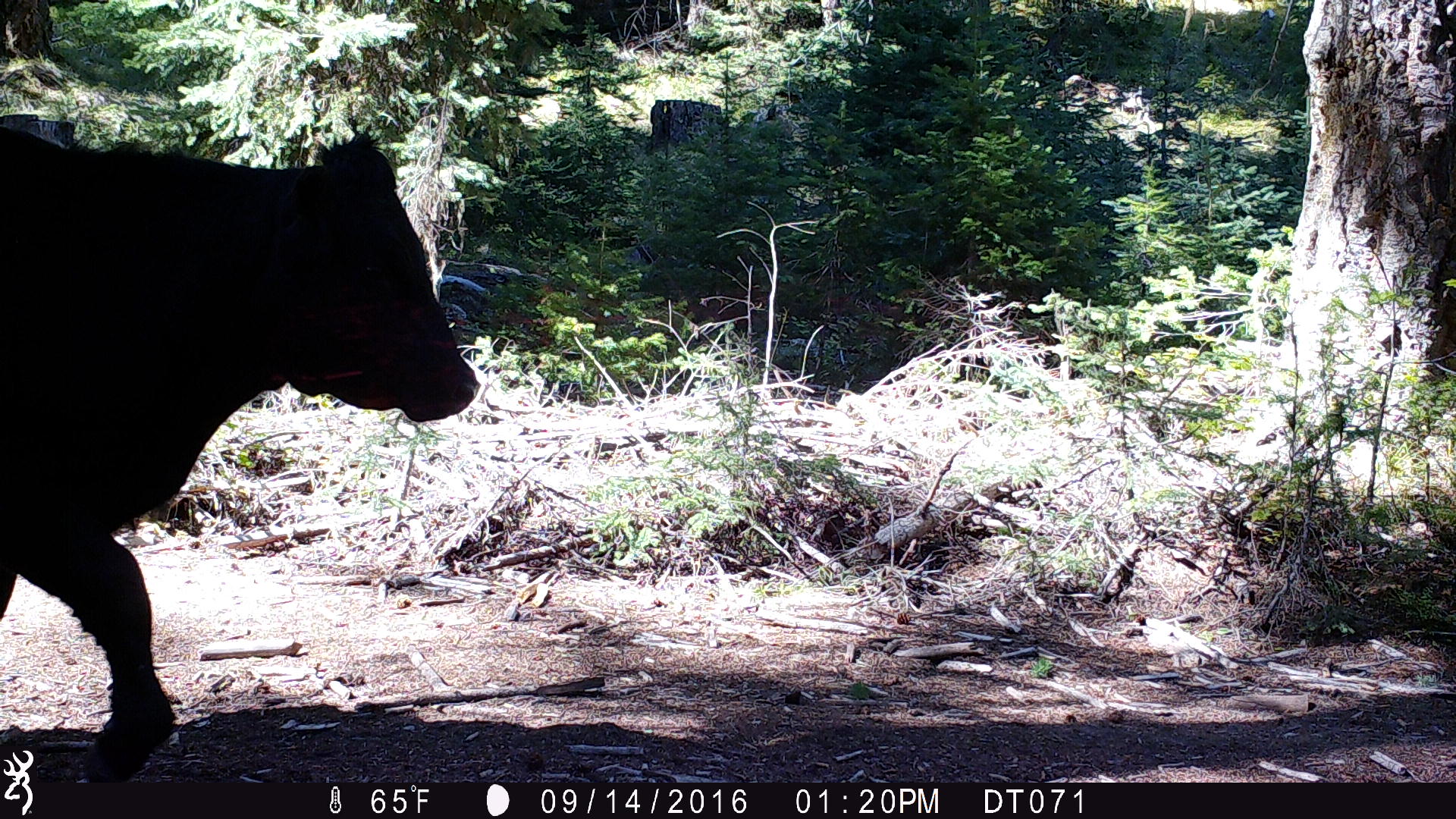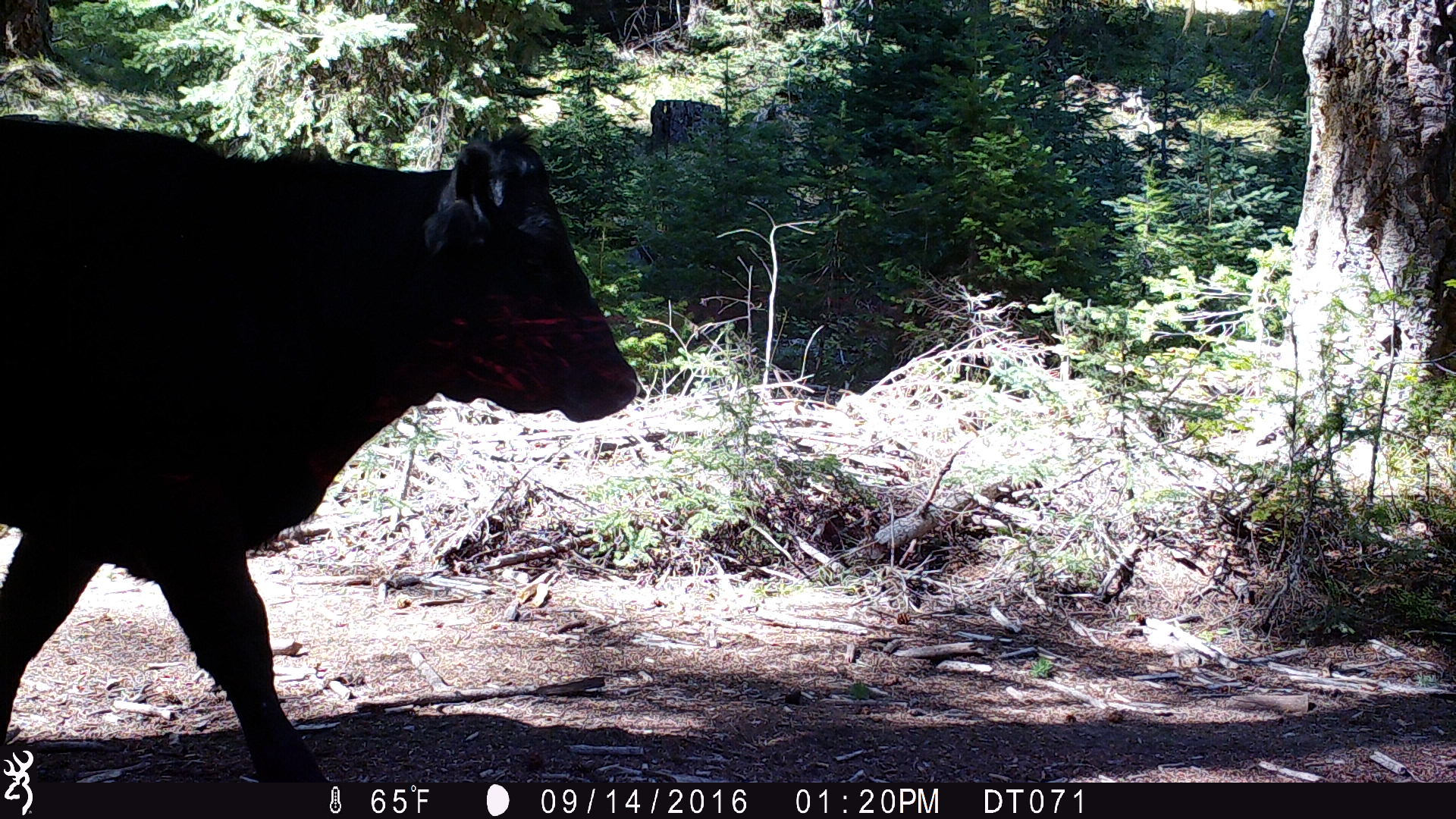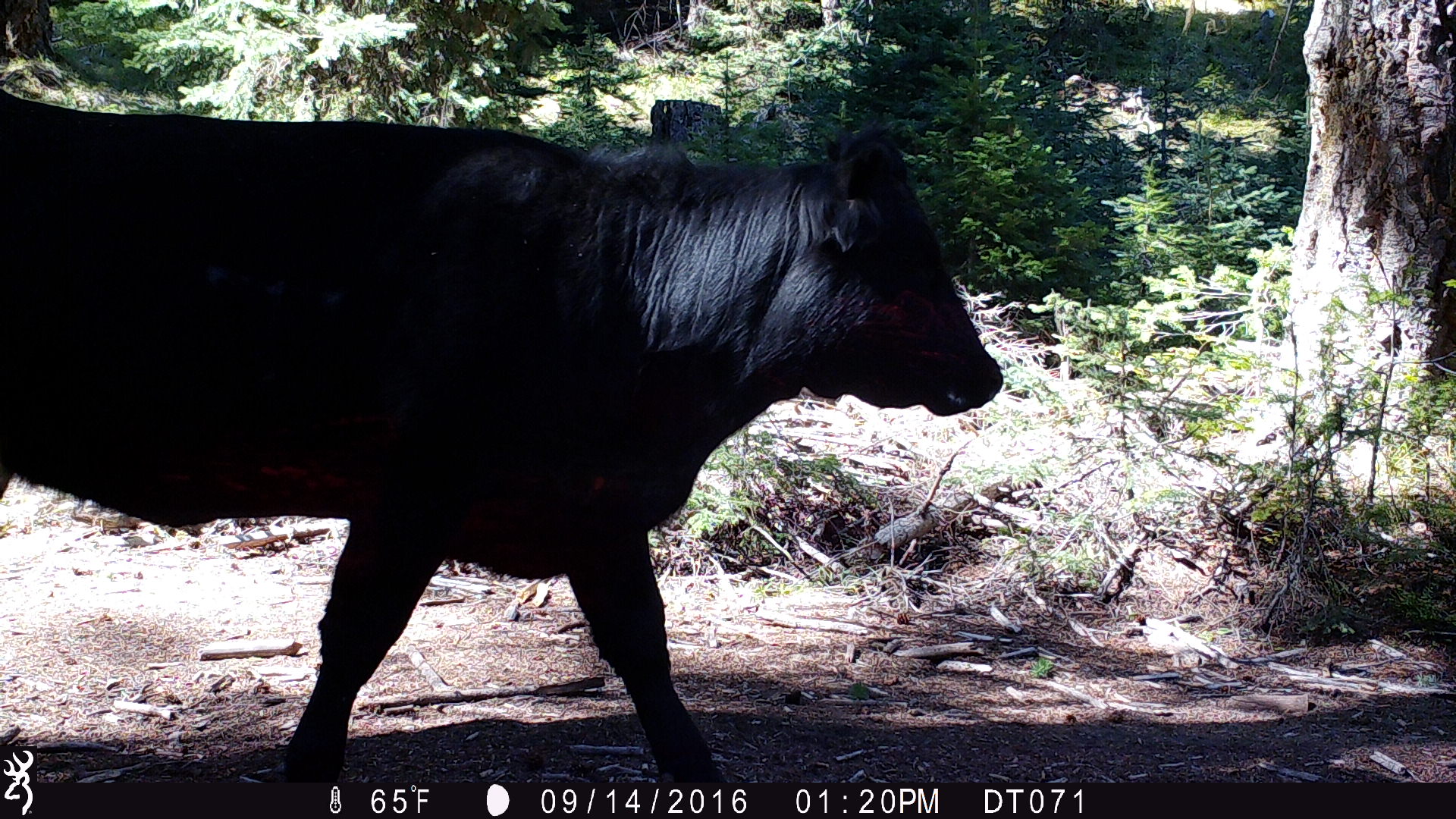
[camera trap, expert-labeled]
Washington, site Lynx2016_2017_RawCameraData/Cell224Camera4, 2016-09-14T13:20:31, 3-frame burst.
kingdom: Animalia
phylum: Chordata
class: Mammalia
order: Artiodactyla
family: Bovidae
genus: Bos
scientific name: Bos taurus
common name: domestic cattle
Domestic cattle (Bos taurus). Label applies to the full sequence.